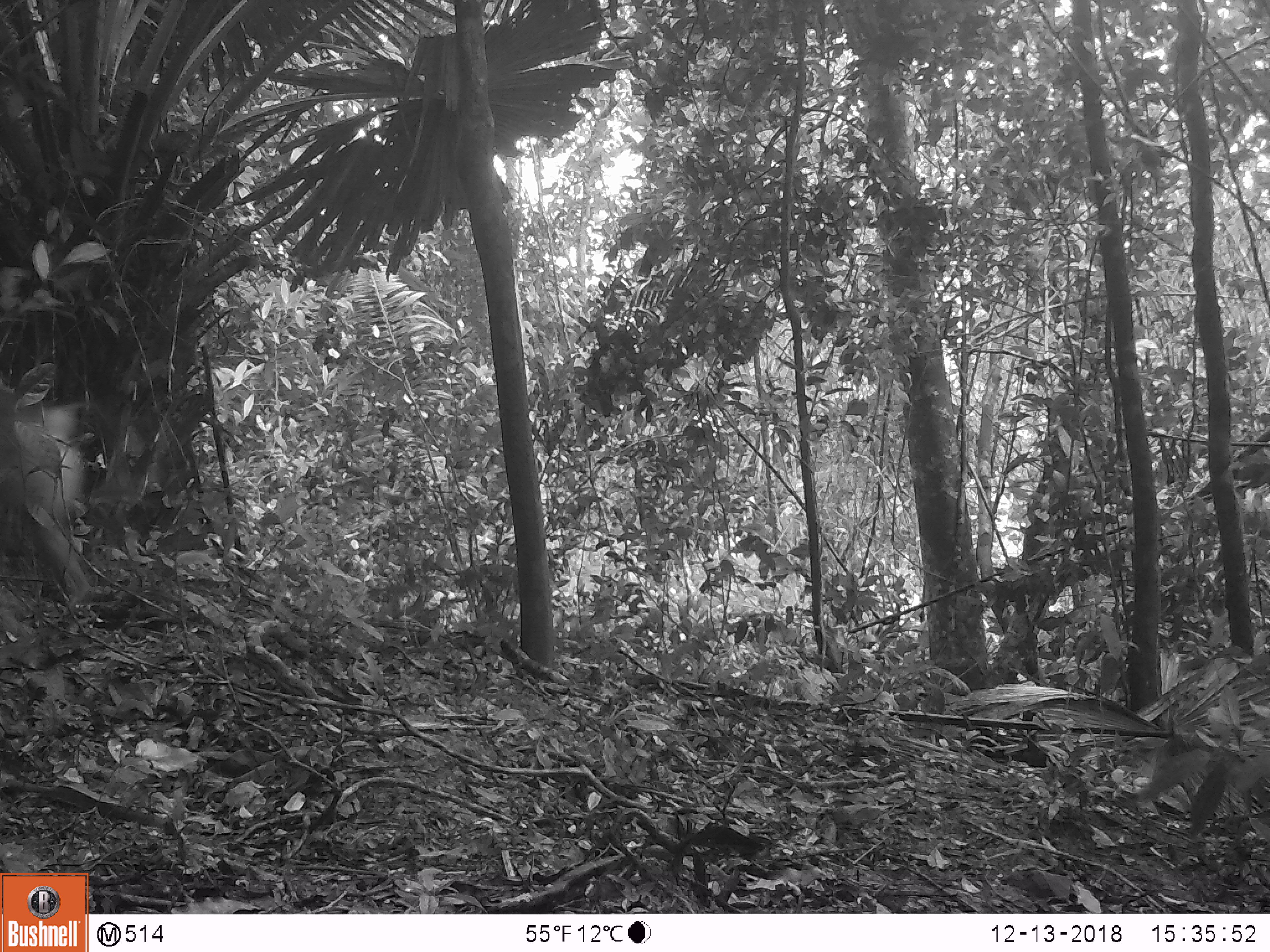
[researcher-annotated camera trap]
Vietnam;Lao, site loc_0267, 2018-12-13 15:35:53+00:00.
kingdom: Animalia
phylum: Chordata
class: Mammalia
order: Primates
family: Cercopithecidae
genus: Macaca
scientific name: Macaca nemestrina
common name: pig-tailed macaque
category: pig tailed macaque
Pig tailed macaque (pig-tailed macaque) (Macaca nemestrina). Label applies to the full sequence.